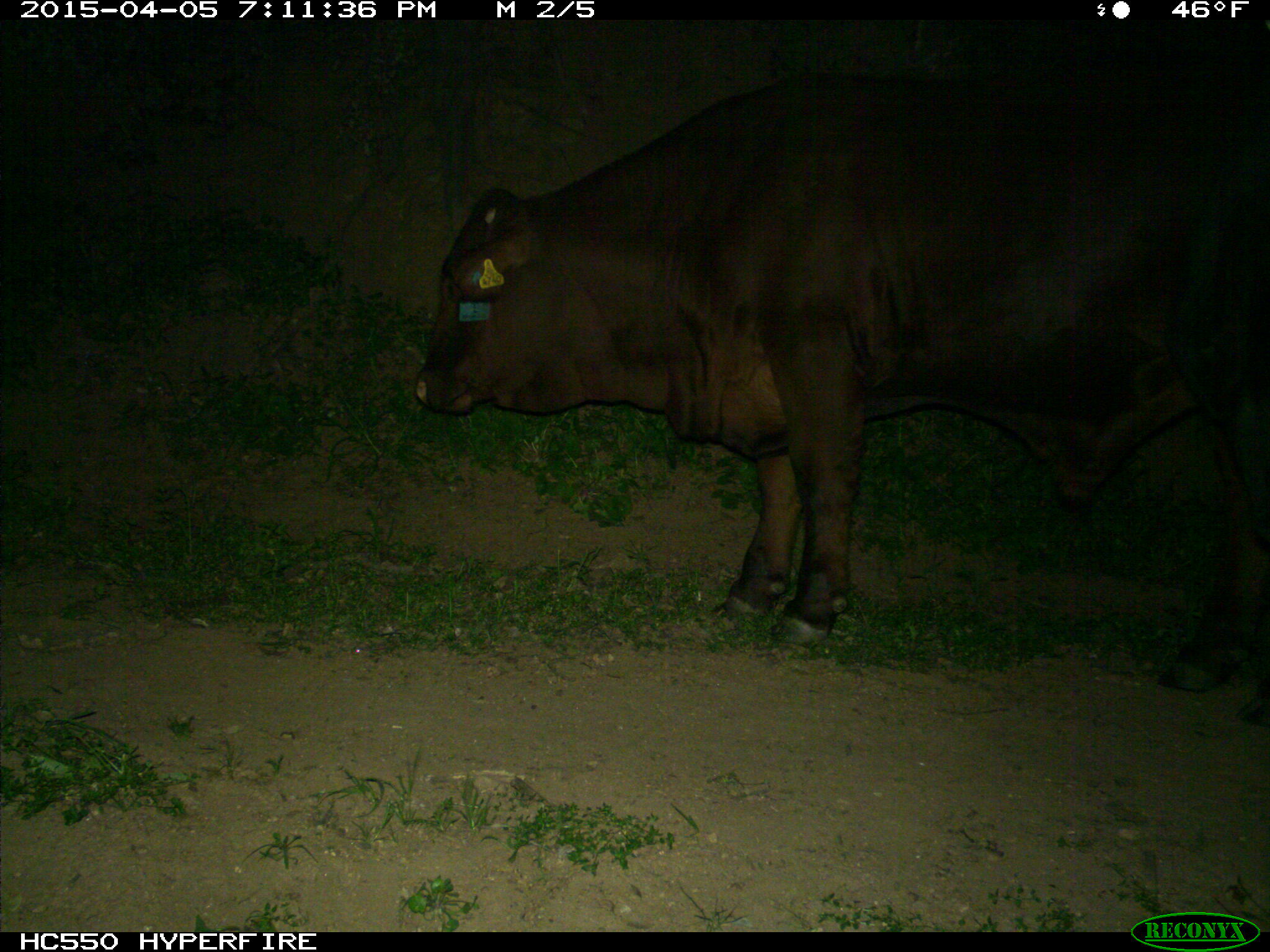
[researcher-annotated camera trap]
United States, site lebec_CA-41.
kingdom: Animalia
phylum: Chordata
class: Mammalia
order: Artiodactyla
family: Bovidae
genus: Bos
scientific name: Bos taurus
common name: domestic cow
Bos taurus (domestic cow).